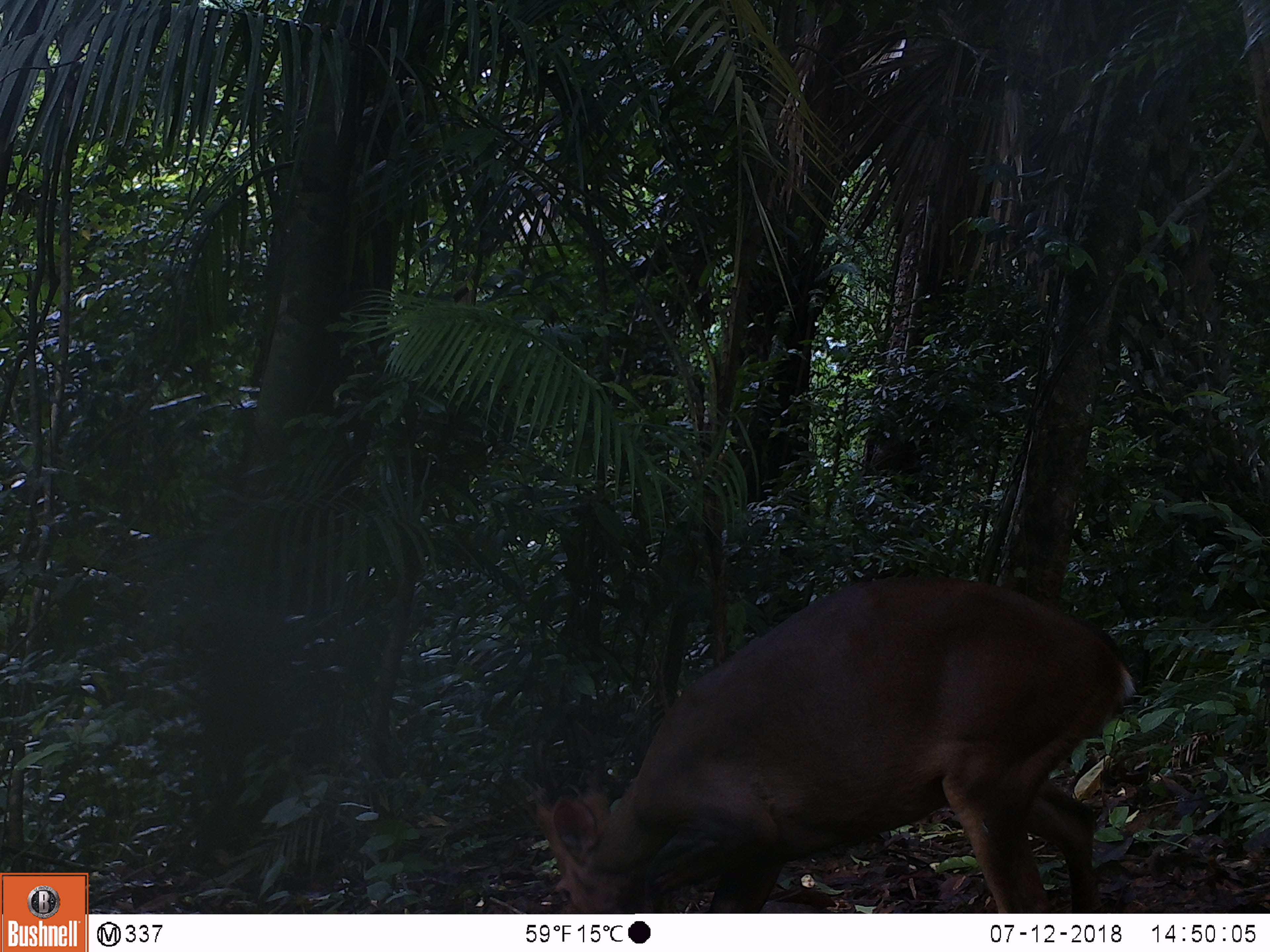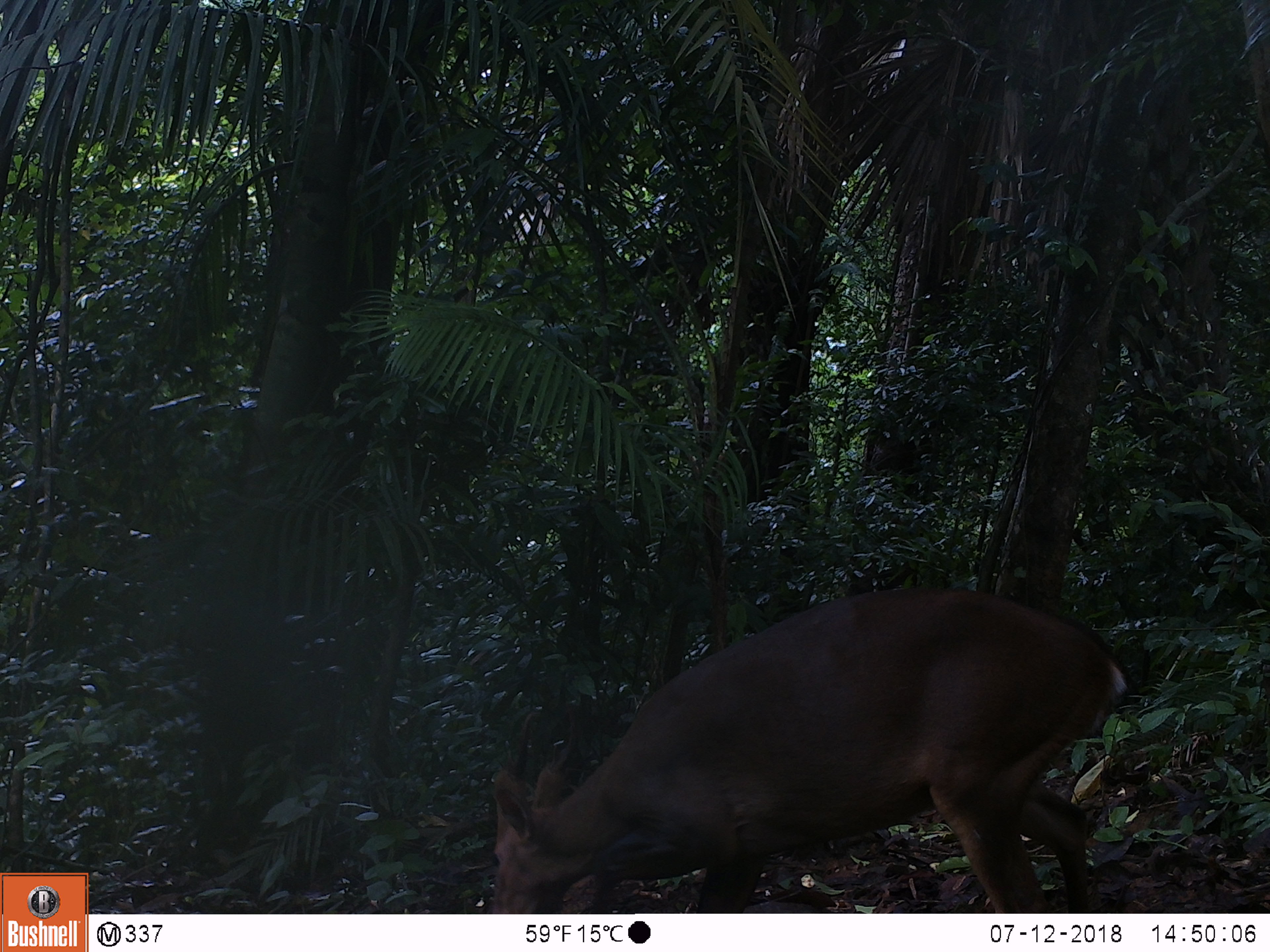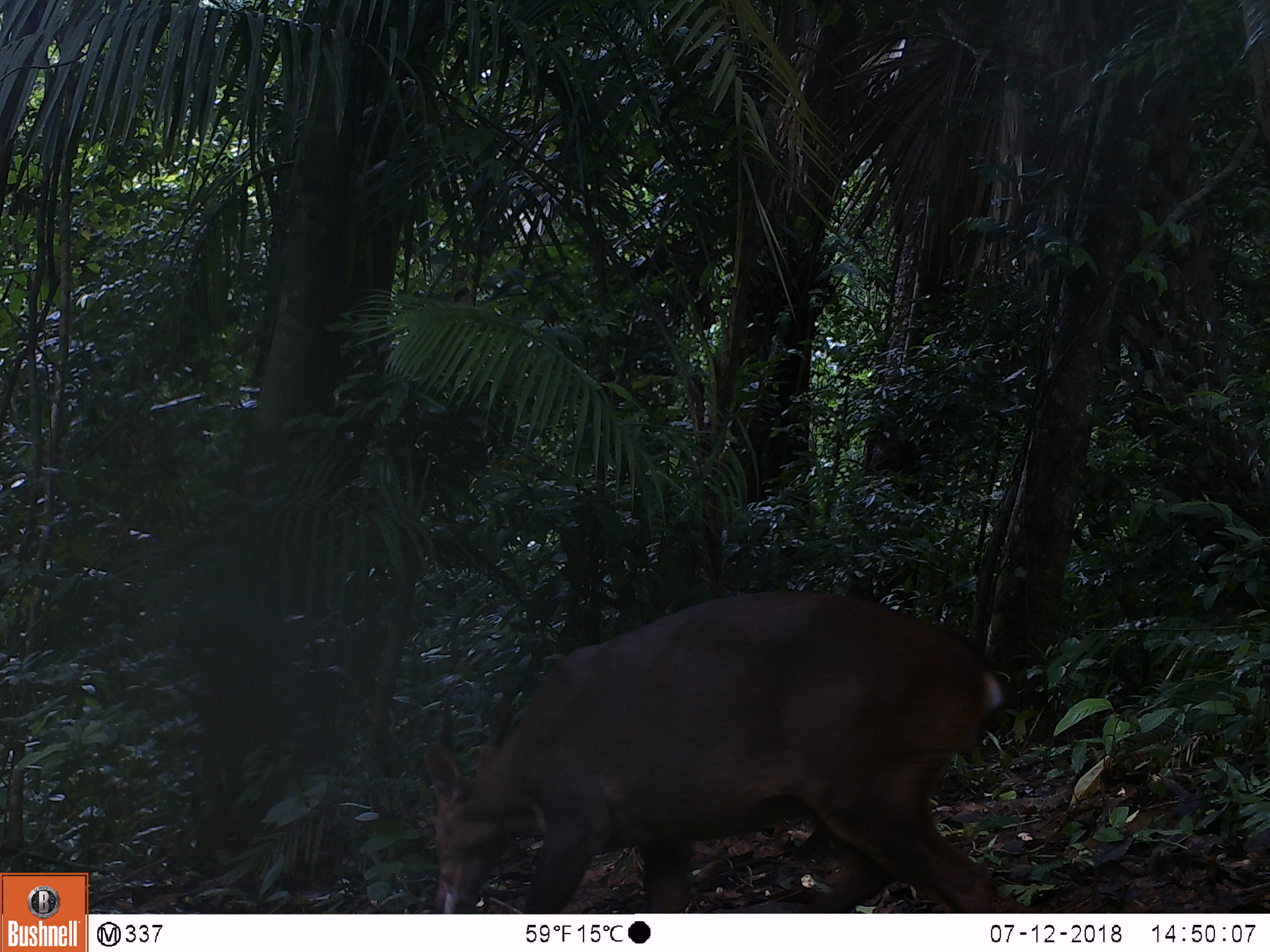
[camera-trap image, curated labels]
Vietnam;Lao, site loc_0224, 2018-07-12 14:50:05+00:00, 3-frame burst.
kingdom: Animalia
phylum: Chordata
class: Mammalia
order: Artiodactyla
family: Cervidae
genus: Muntiacus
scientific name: Muntiacus vuquangensis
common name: large-antlered muntjac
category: large antlered muntjac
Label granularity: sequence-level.